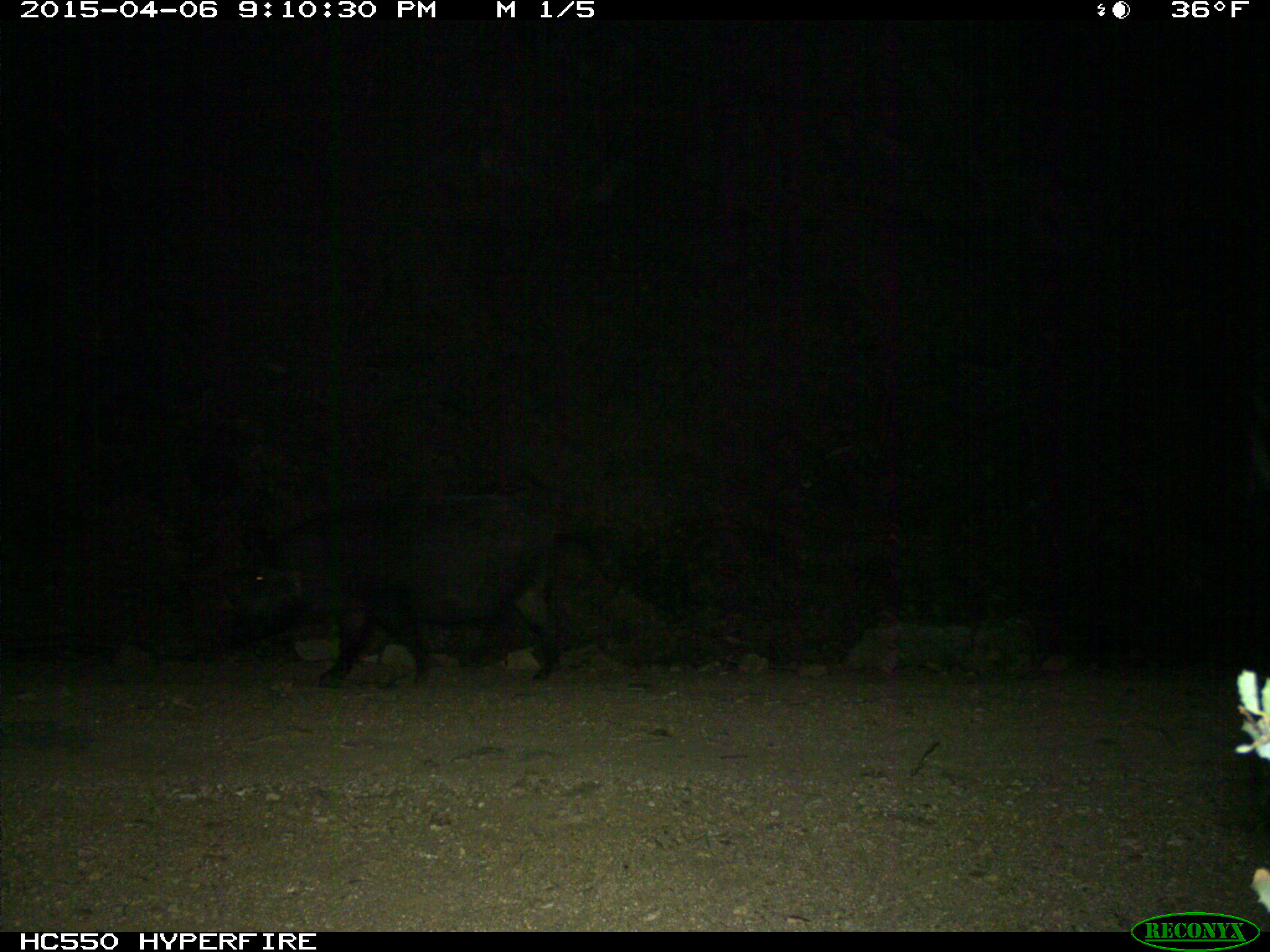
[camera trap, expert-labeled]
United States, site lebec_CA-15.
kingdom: Animalia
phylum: Chordata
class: Mammalia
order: Artiodactyla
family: Suidae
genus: Sus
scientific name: Sus scrofa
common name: wild boar